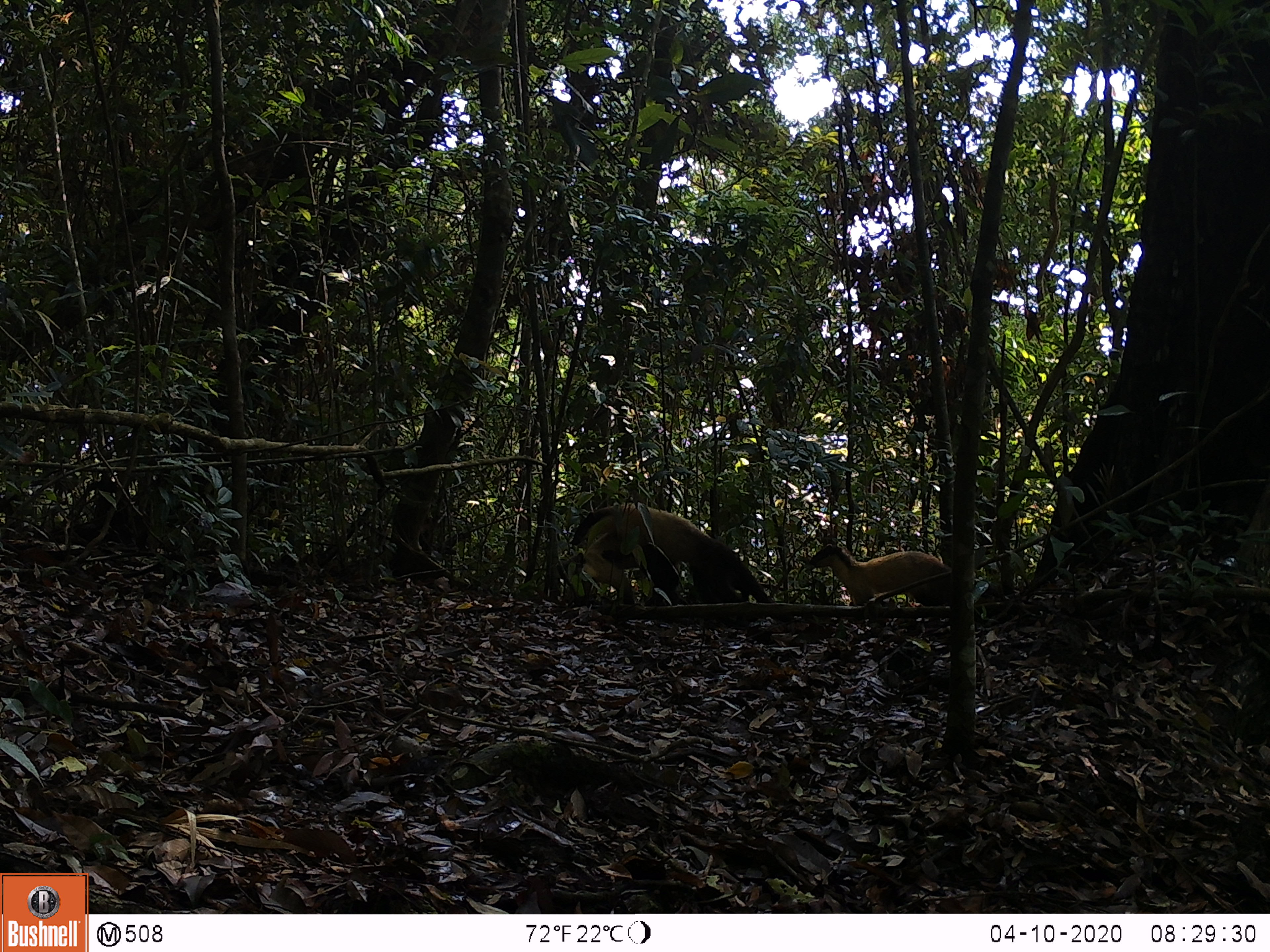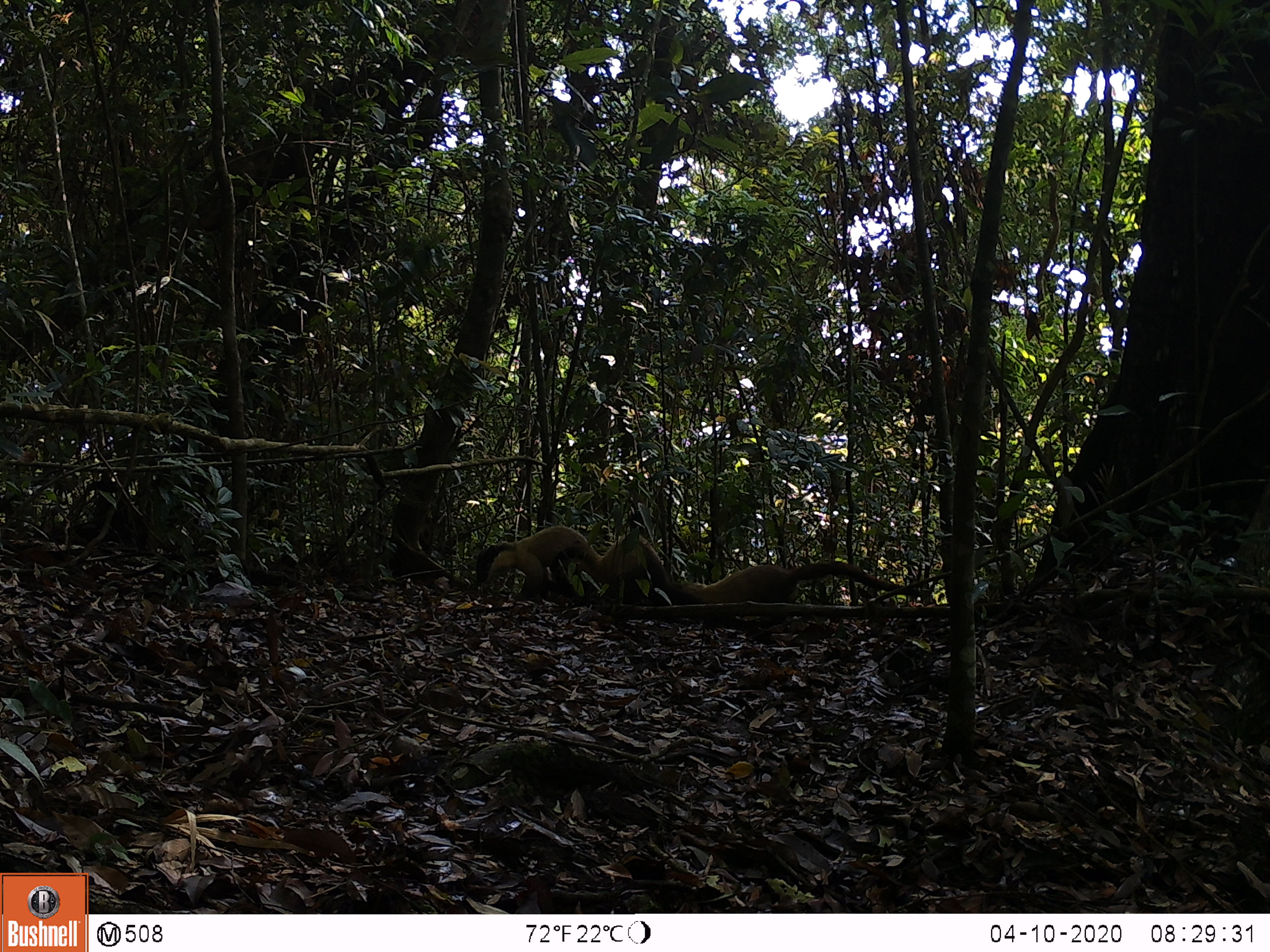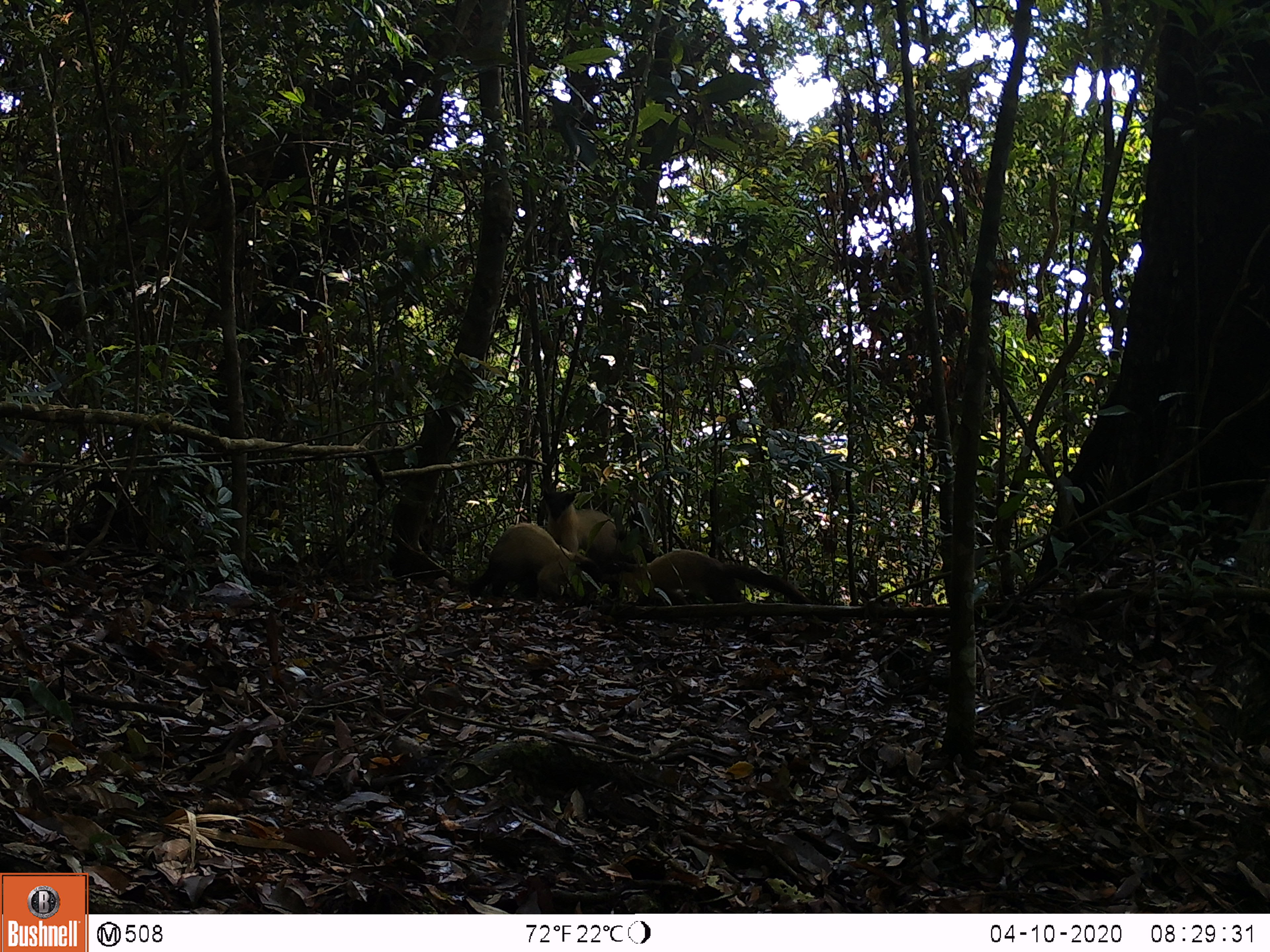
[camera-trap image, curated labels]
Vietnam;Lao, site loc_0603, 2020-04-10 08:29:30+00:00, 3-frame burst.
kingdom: Animalia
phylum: Chordata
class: Mammalia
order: Carnivora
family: Mustelidae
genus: Martes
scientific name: Martes flavigula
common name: yellow-throated marten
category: yellow throated marten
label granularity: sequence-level